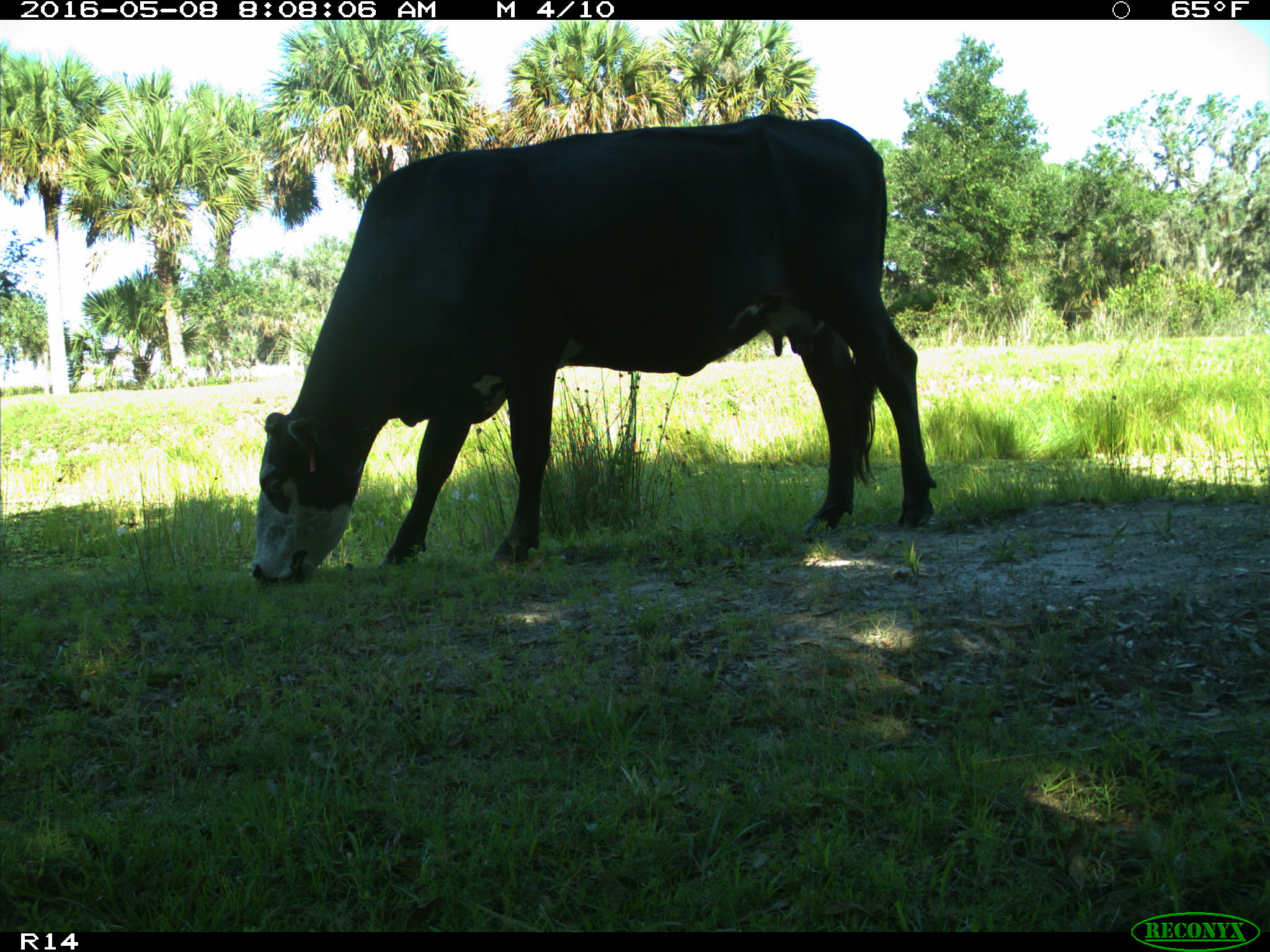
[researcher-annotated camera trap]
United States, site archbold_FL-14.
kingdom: Animalia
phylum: Chordata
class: Mammalia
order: Artiodactyla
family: Bovidae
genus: Bos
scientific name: Bos taurus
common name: domestic cow